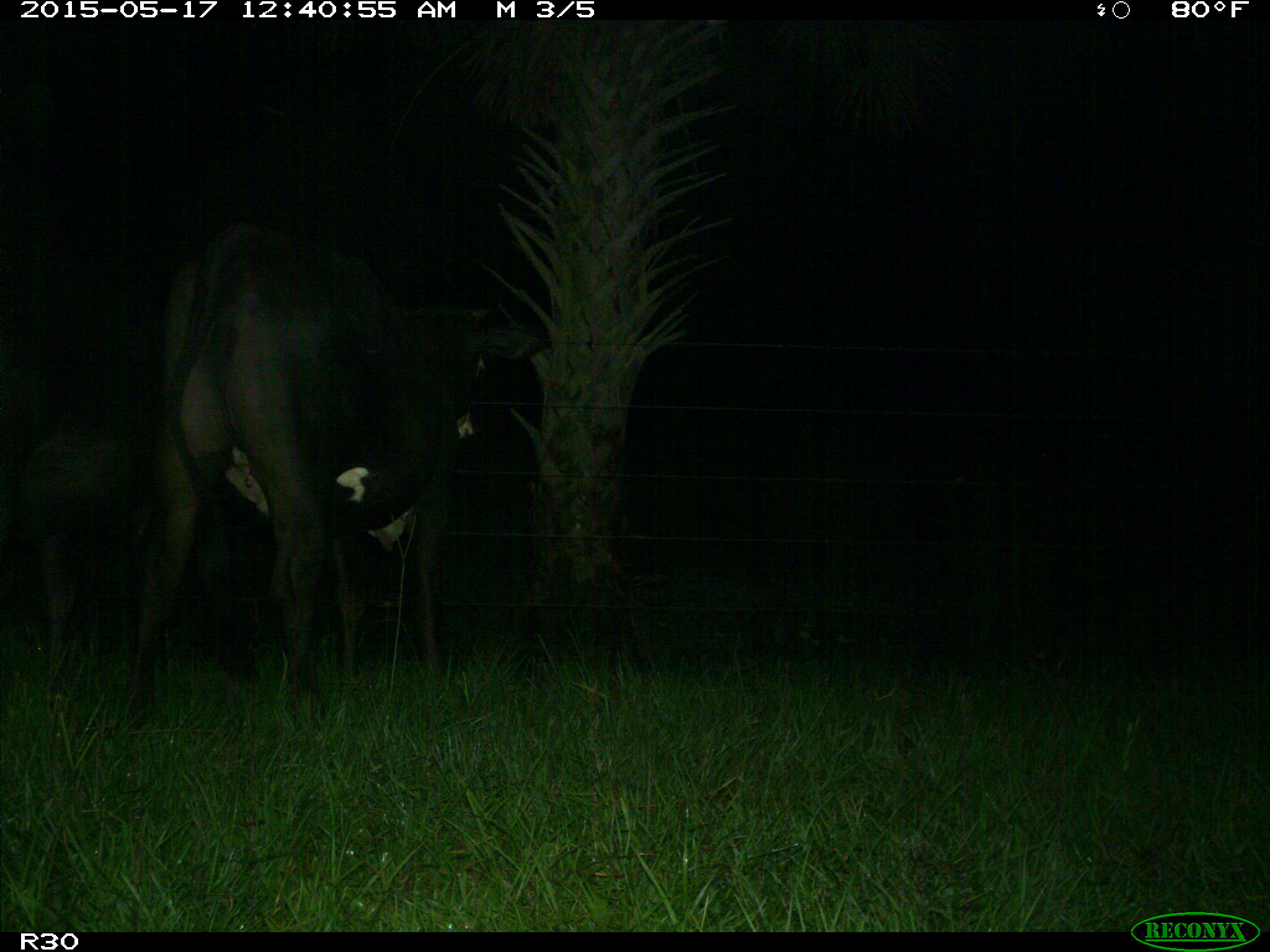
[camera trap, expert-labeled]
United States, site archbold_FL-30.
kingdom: Animalia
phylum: Chordata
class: Mammalia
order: Artiodactyla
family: Bovidae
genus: Bos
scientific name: Bos taurus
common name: domestic cow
Bos taurus (domestic cow).